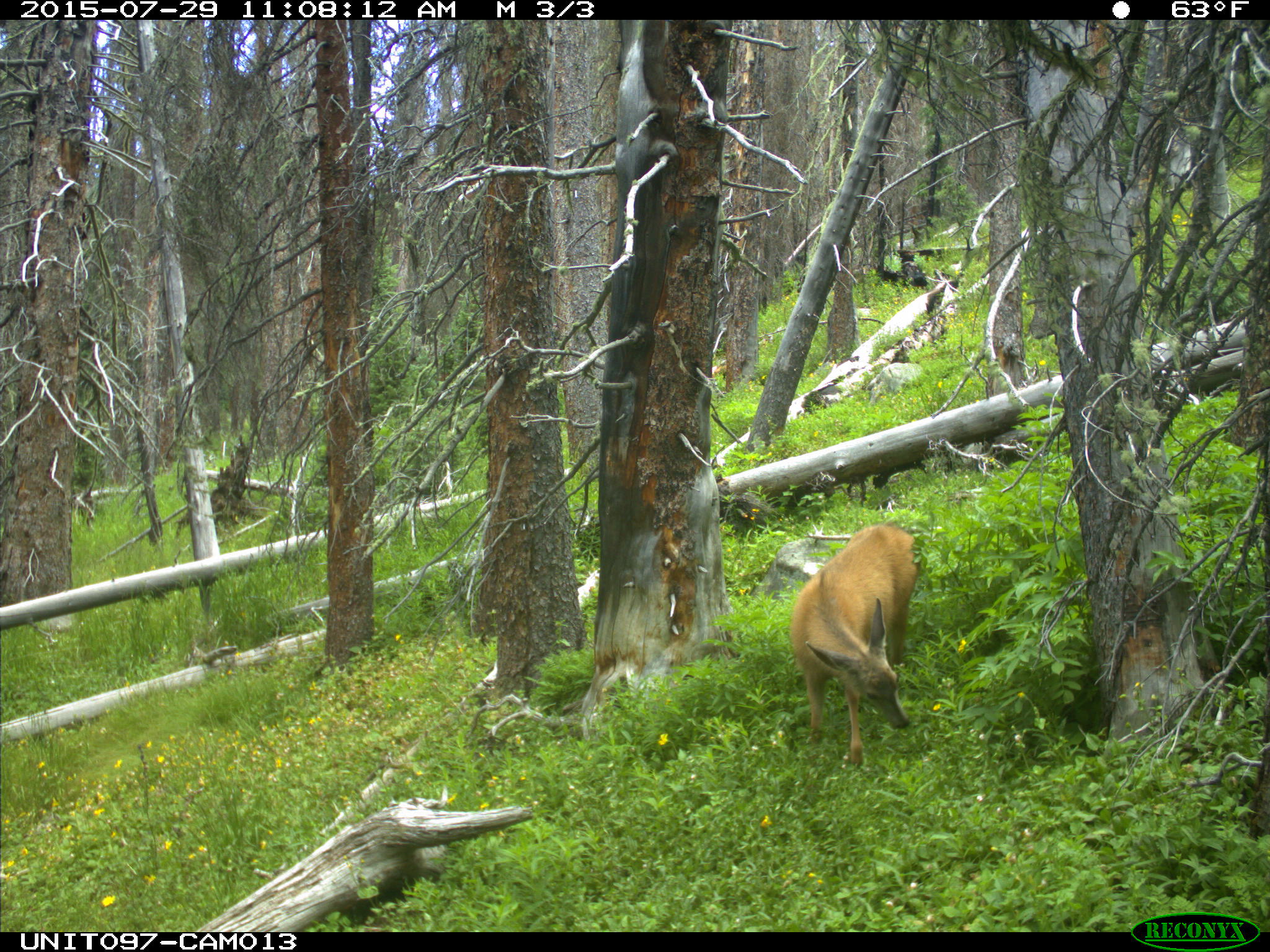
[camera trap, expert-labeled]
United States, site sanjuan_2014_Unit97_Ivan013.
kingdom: Animalia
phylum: Chordata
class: Mammalia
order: Artiodactyla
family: Cervidae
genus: Odocoileus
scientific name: Odocoileus hemionus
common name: mule deer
Odocoileus hemionus (mule deer).